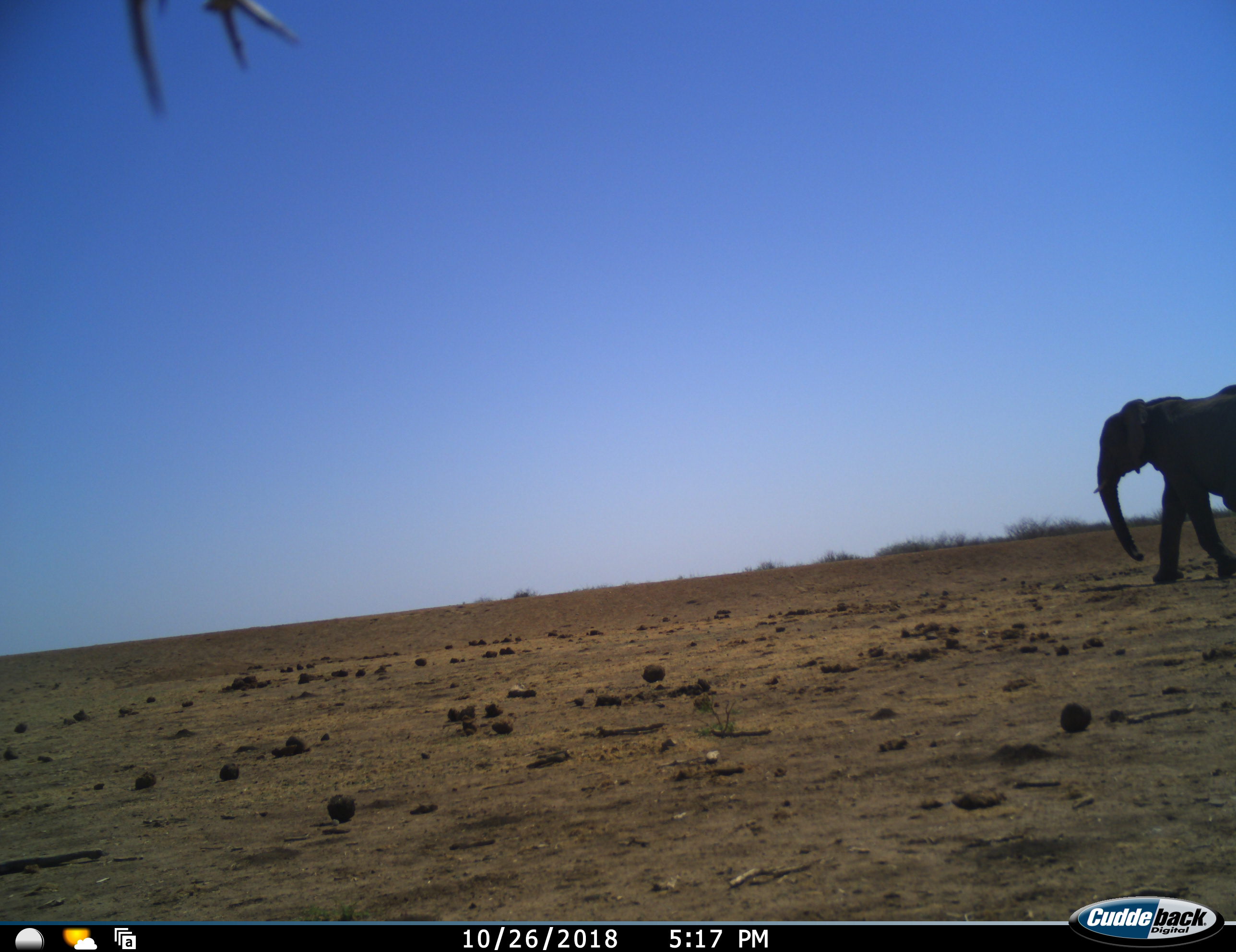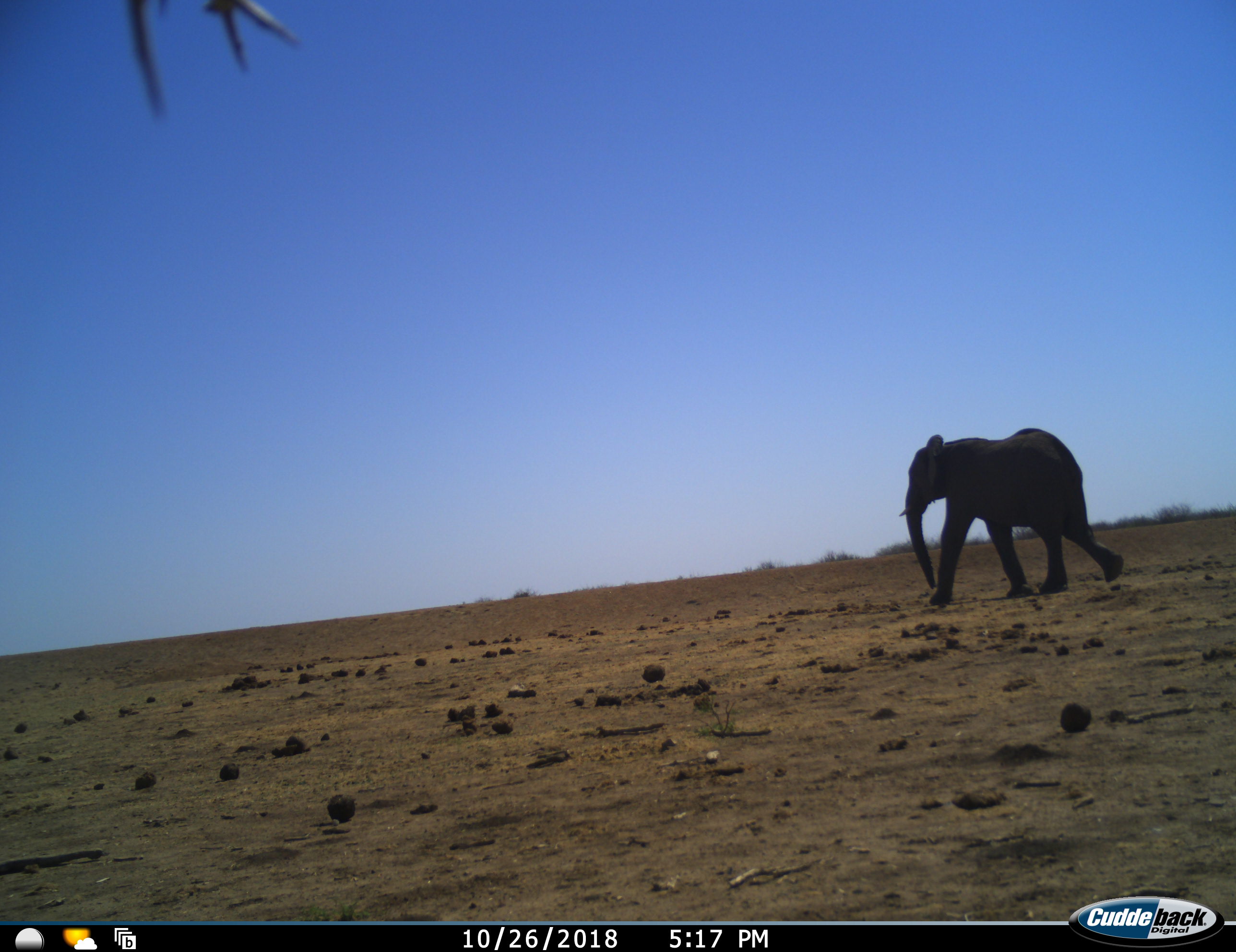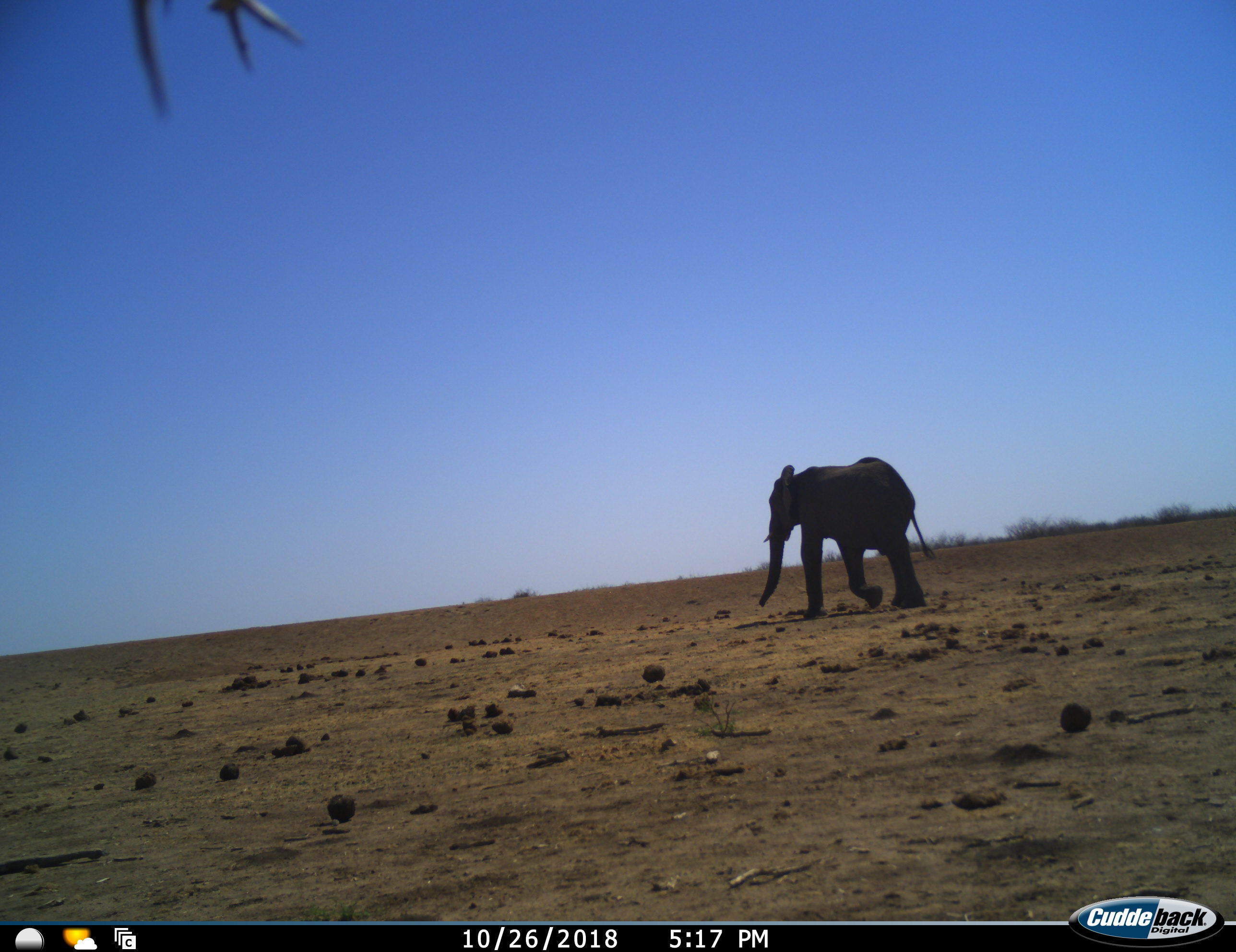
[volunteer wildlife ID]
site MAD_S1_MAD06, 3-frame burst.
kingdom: Animalia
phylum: Chordata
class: Mammalia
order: Proboscidea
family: Elephantidae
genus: Loxodonta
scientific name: Loxodonta africana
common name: african bush elephant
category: elephant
Elephant (african bush elephant) (Loxodonta africana), count 1. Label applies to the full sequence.